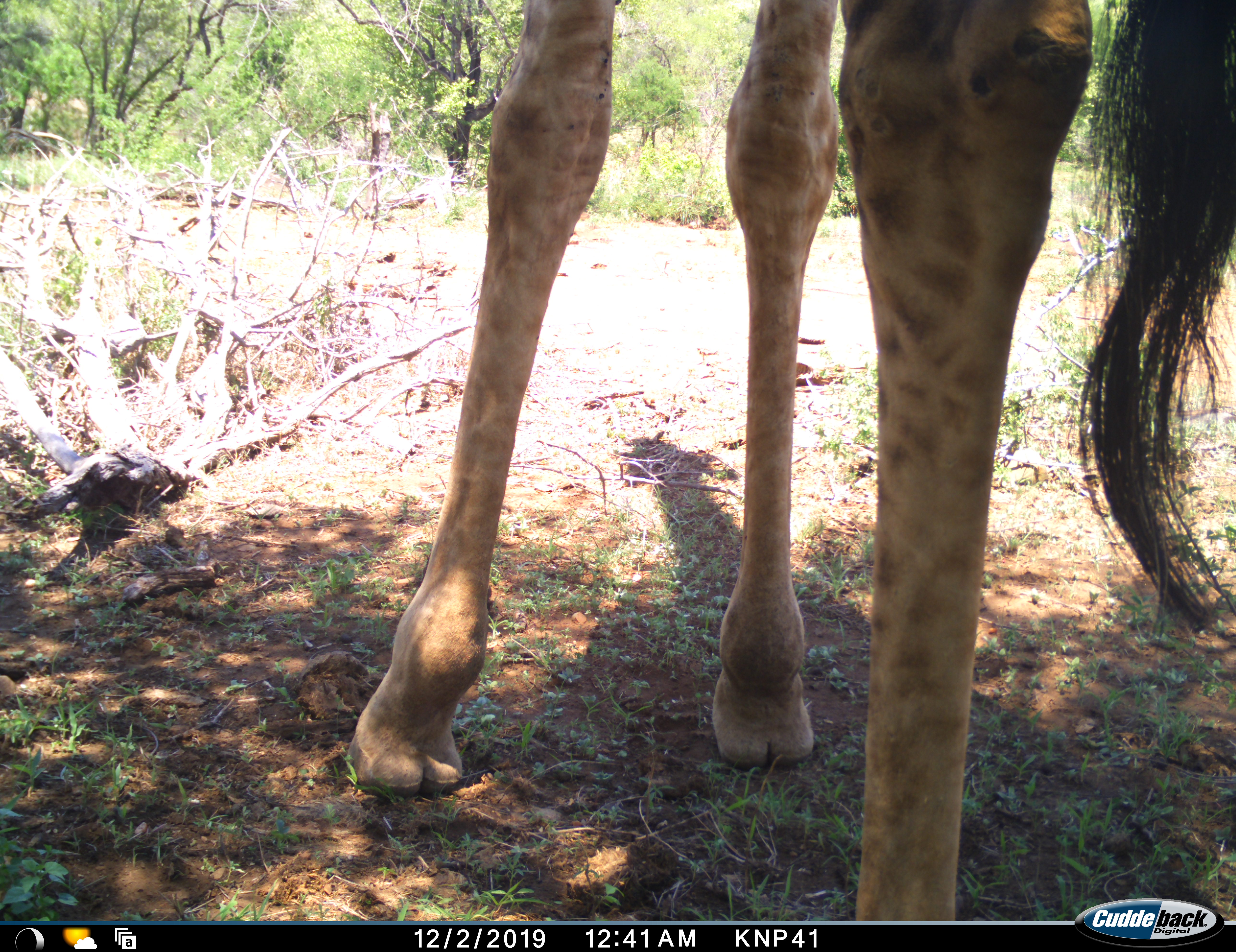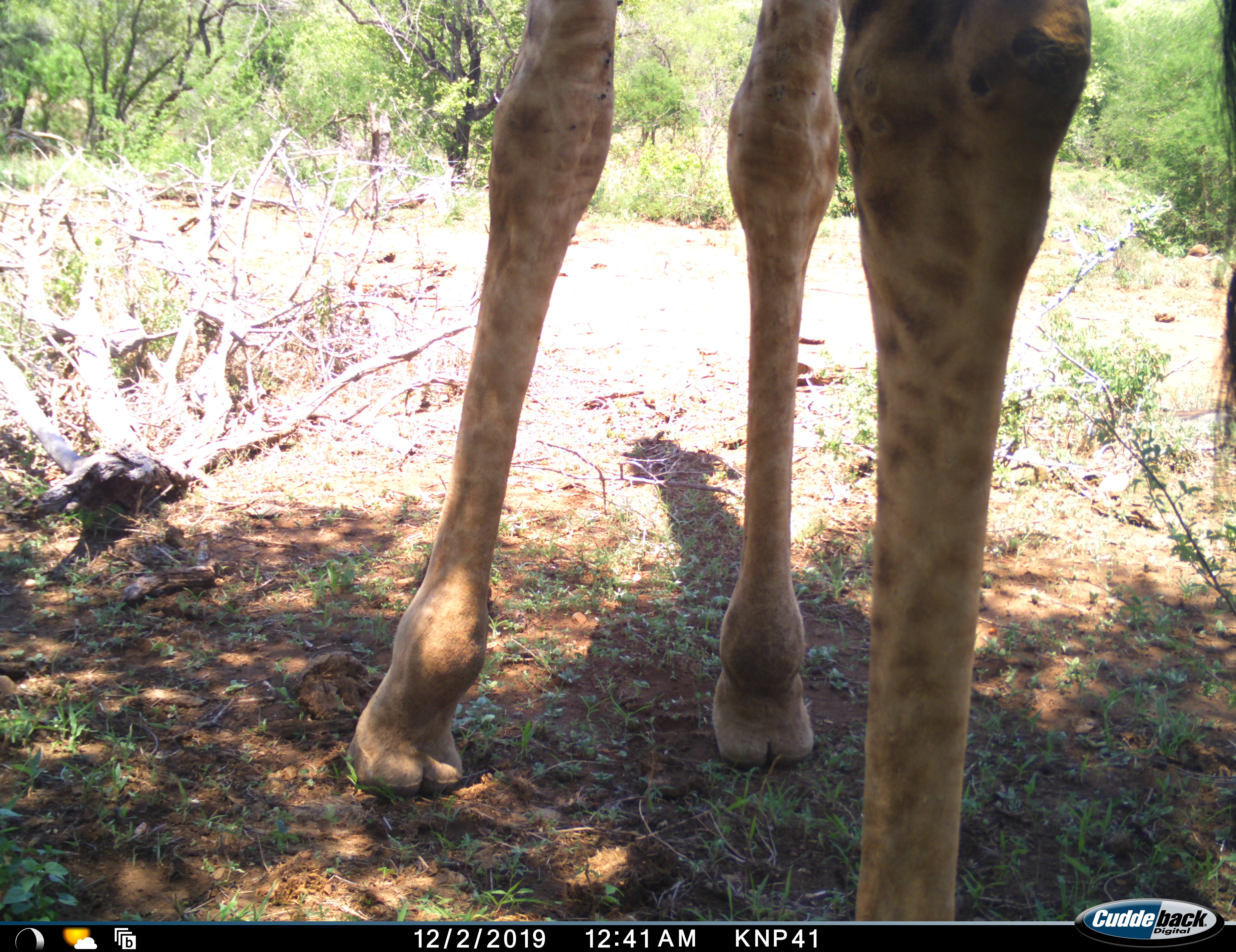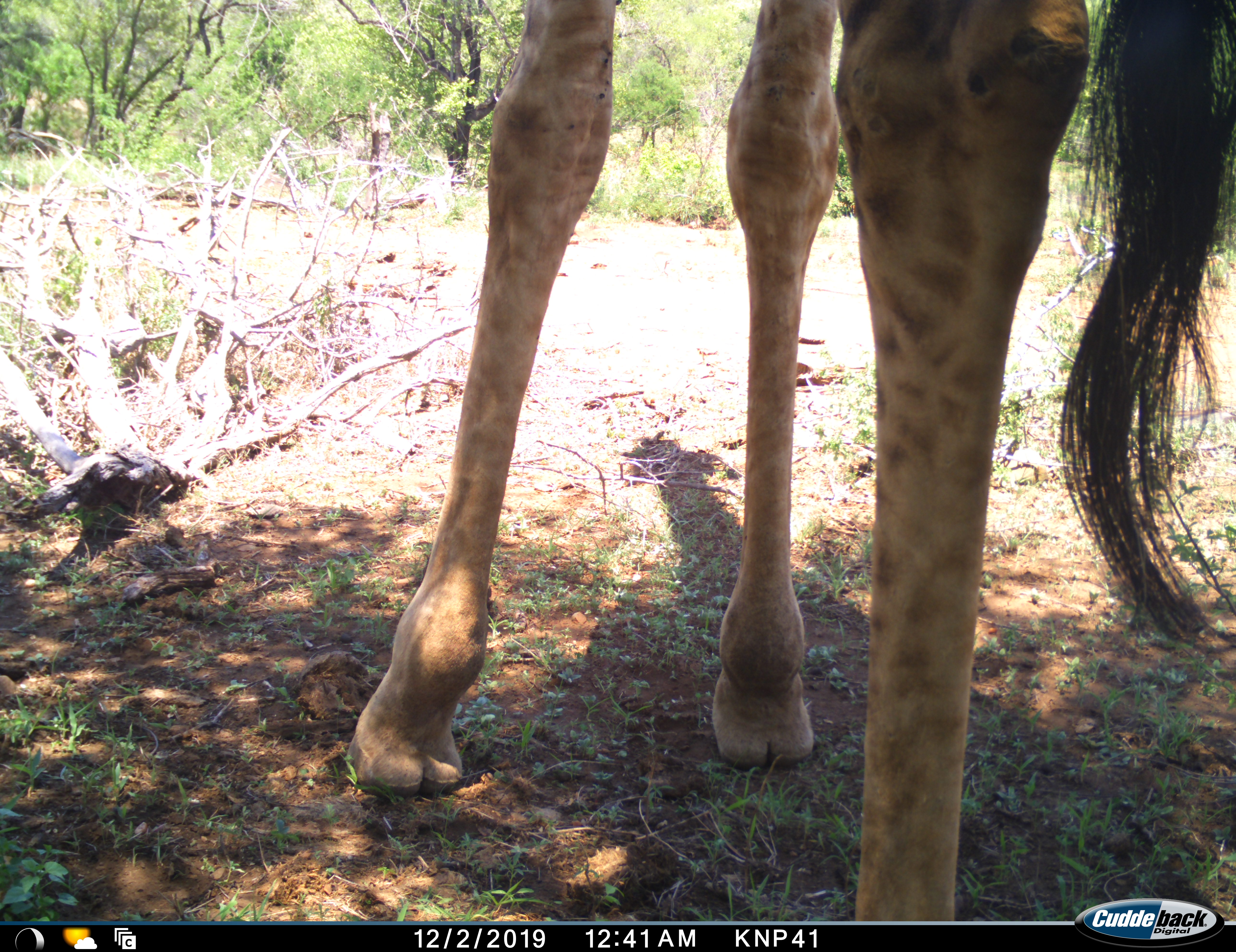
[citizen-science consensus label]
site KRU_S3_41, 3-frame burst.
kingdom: Animalia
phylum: Chordata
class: Mammalia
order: Artiodactyla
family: Giraffidae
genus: Giraffa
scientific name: Giraffa camelopardalis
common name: giraffe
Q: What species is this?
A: Giraffe (Giraffa camelopardalis).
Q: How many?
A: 1.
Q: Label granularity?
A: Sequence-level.